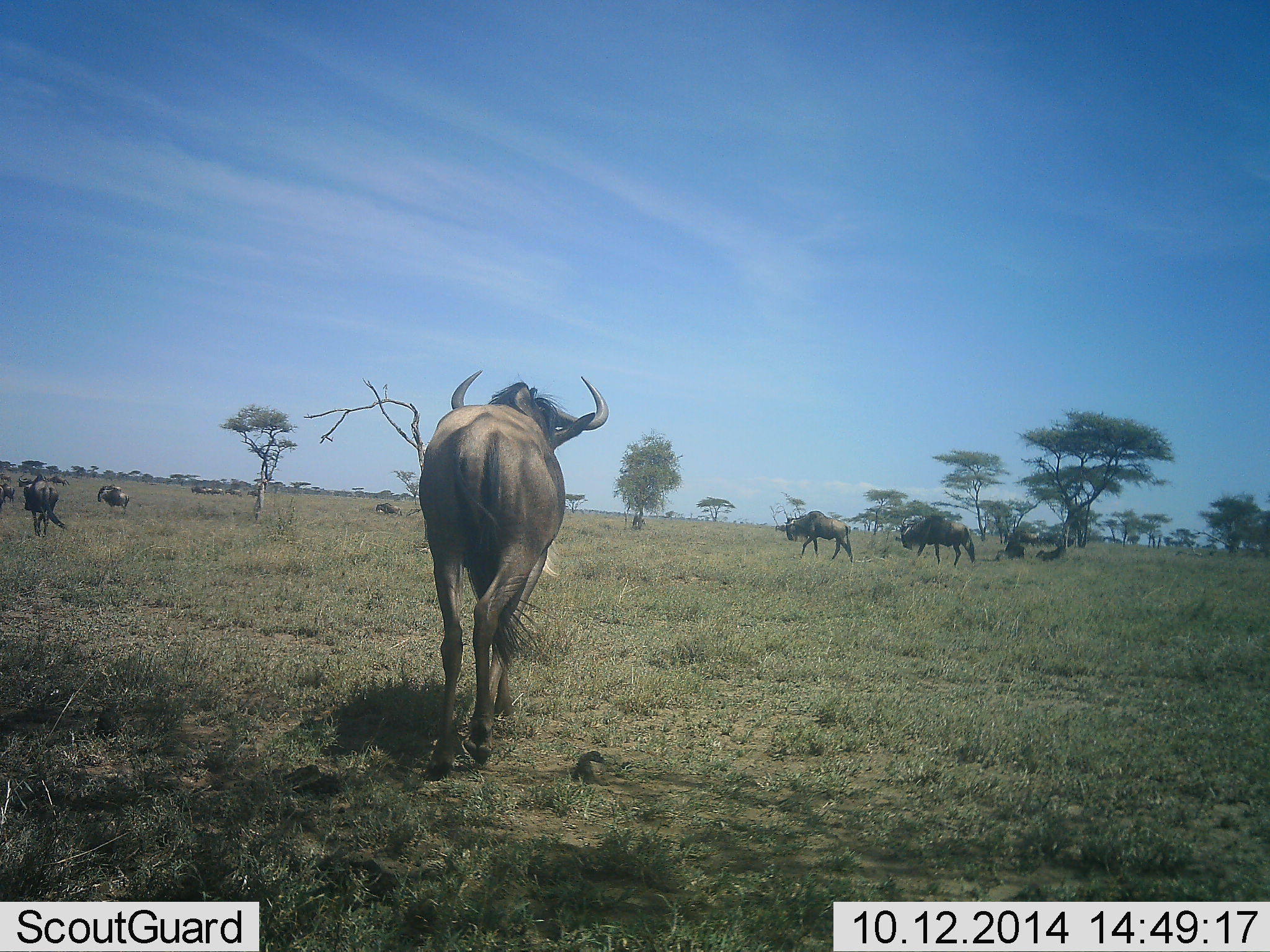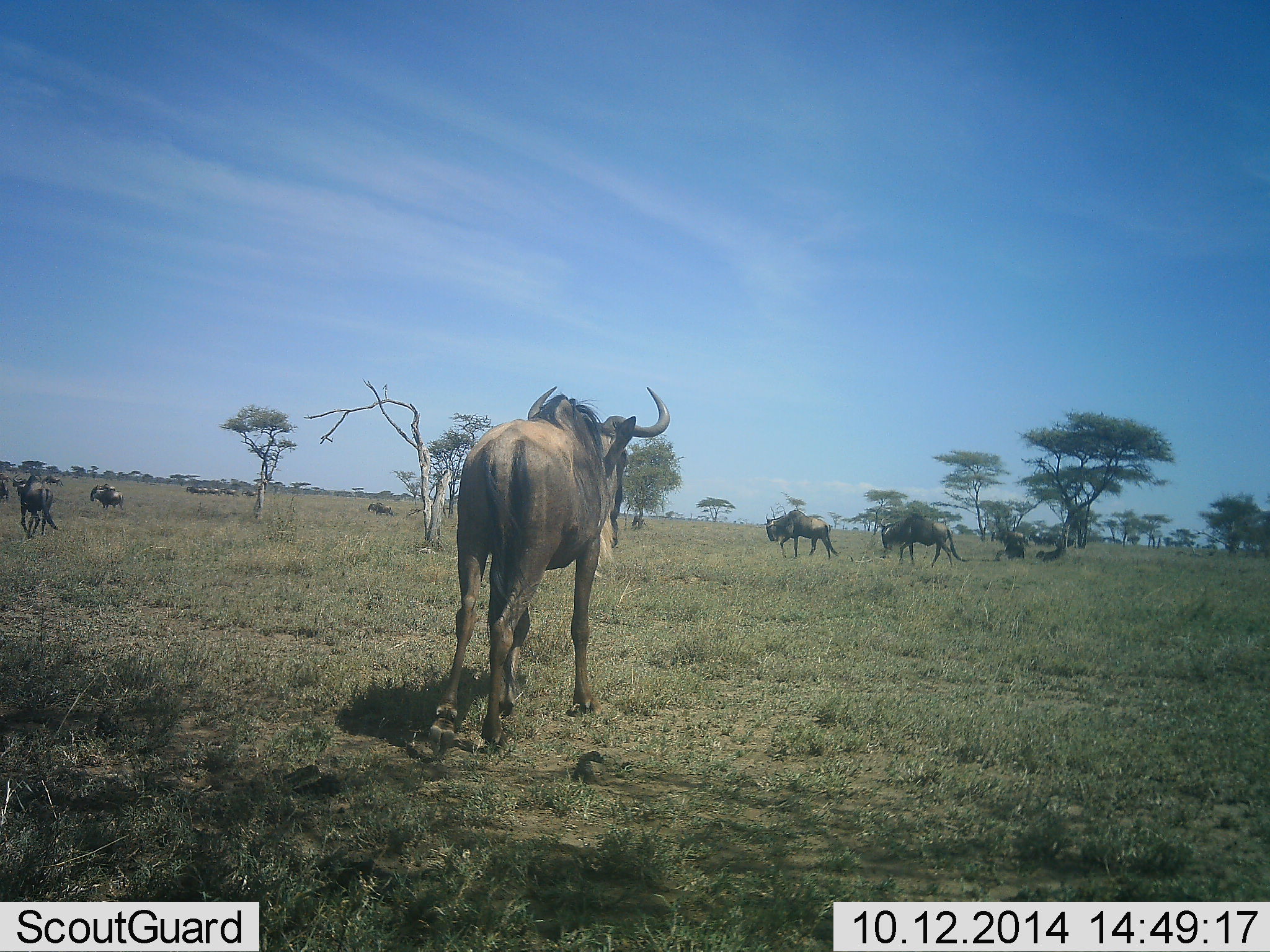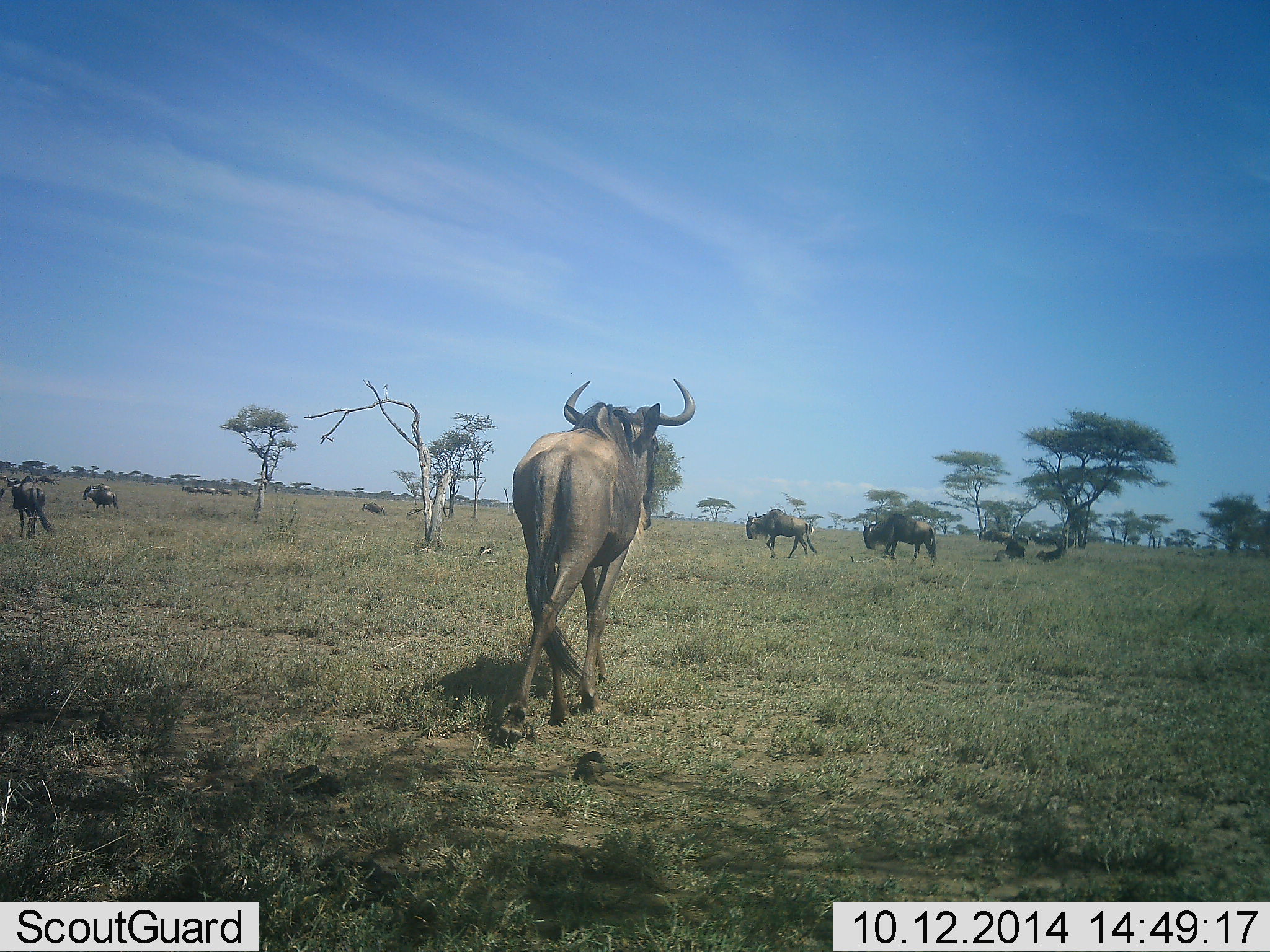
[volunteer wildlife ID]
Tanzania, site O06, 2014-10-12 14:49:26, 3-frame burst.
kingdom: Animalia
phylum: Chordata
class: Mammalia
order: Artiodactyla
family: Bovidae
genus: Connochaetes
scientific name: Connochaetes taurinus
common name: blue wildebeest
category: wildebeest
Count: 11-50.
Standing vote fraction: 20%.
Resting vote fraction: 0%.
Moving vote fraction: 100%.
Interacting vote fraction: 0%.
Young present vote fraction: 0%.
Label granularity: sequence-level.